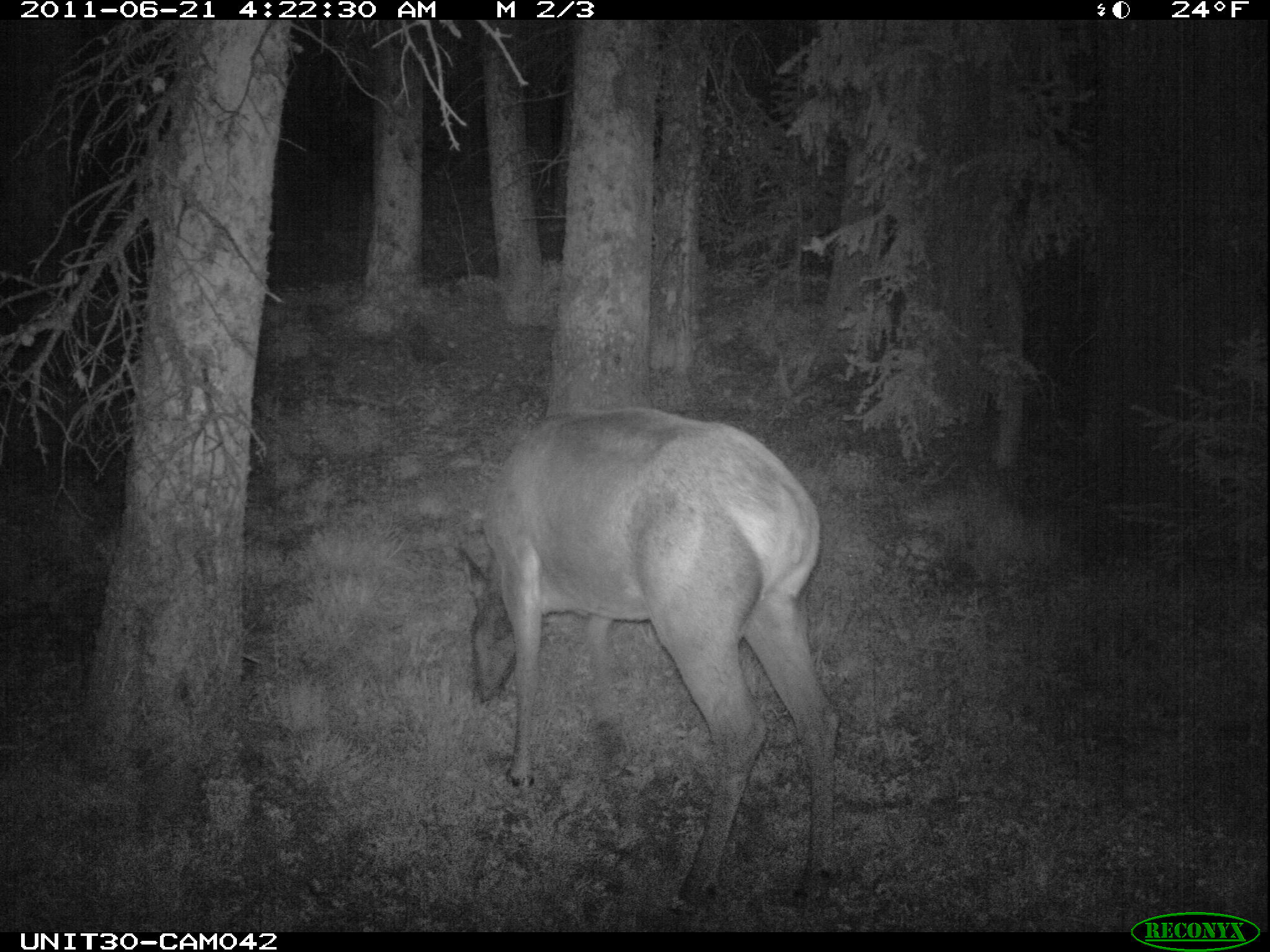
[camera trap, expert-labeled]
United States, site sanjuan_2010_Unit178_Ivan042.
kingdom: Animalia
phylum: Chordata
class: Mammalia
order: Artiodactyla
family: Cervidae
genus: Cervus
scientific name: Cervus elaphus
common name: red deer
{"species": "Cervus elaphus (red deer)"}